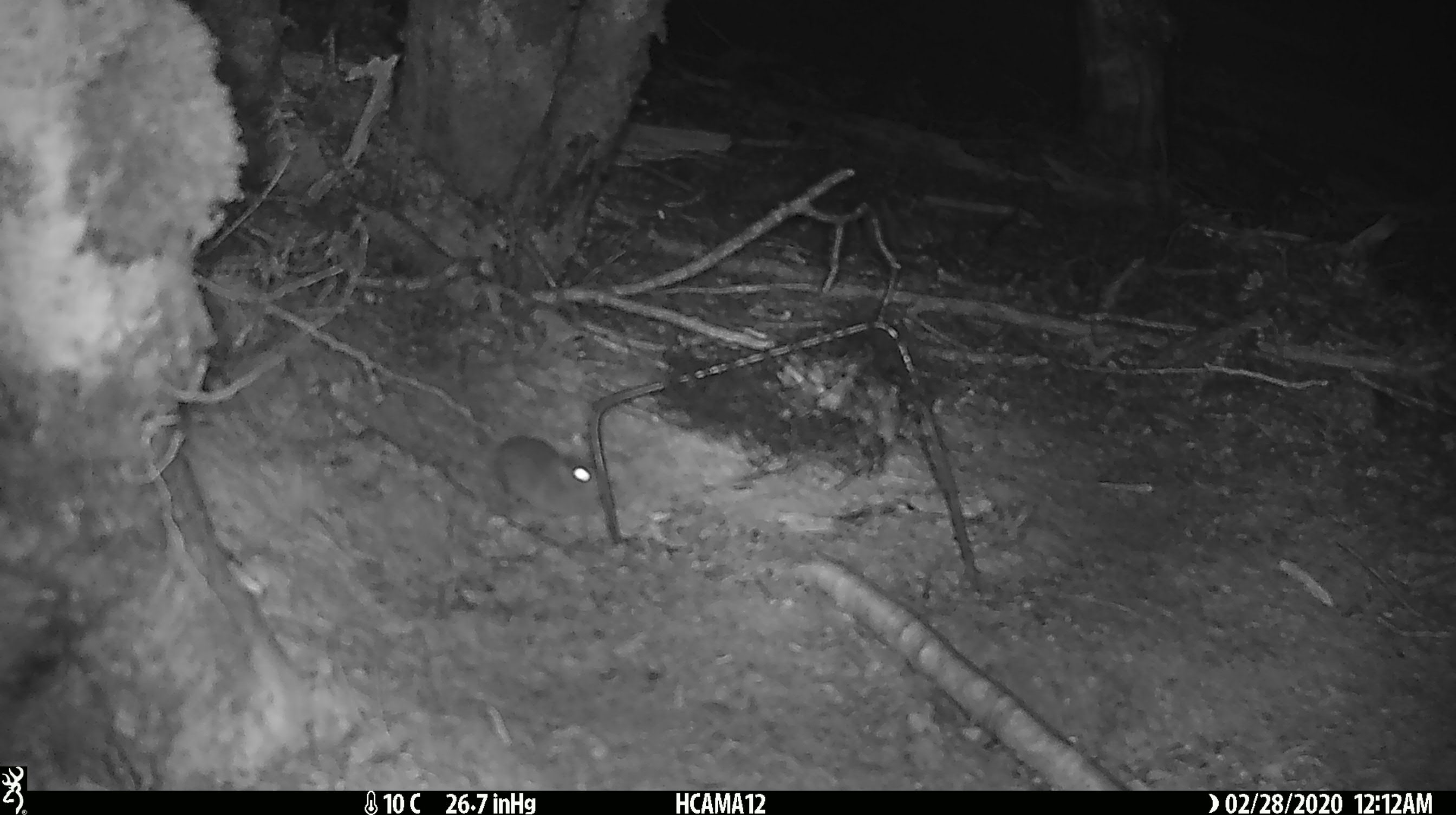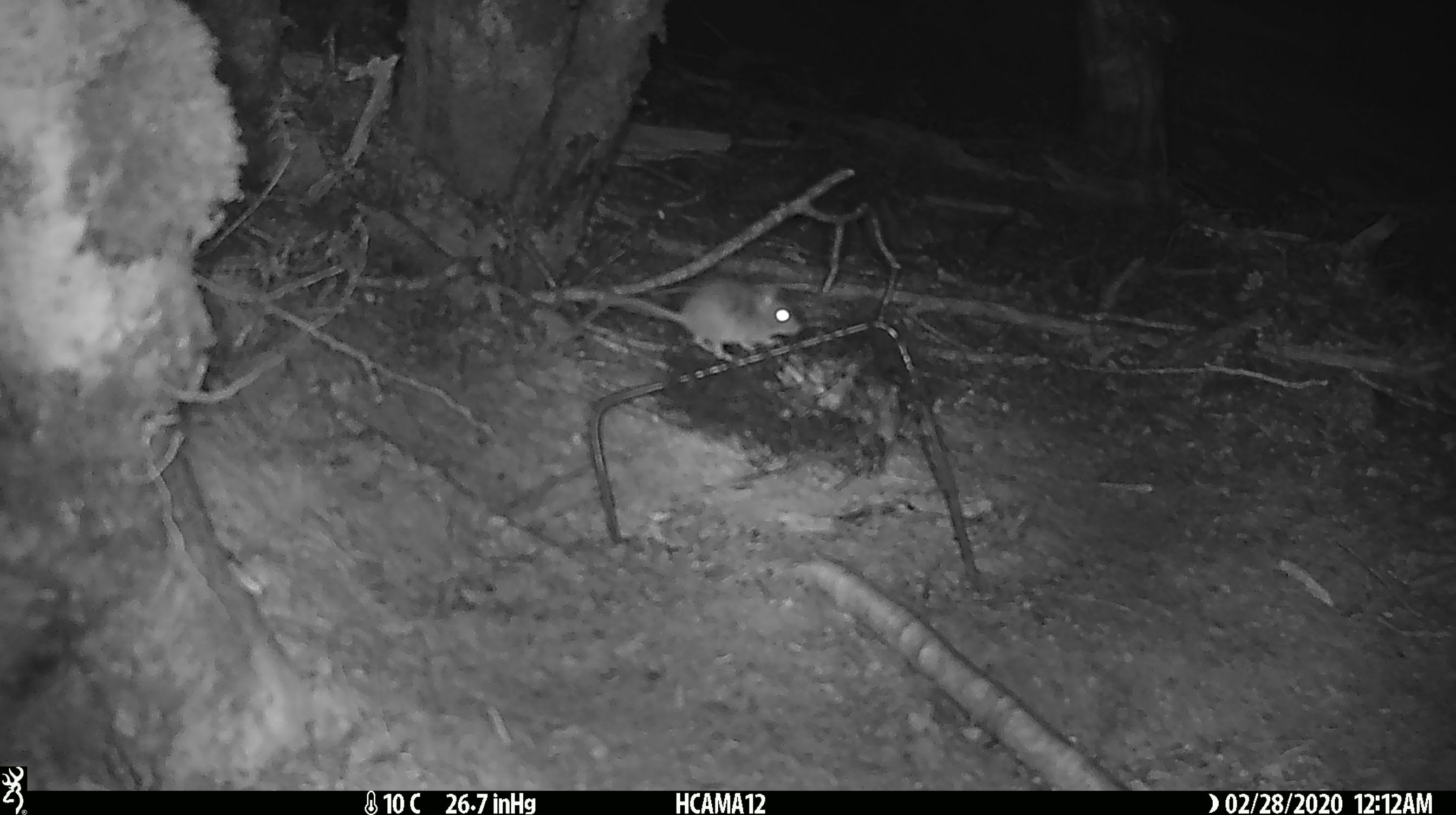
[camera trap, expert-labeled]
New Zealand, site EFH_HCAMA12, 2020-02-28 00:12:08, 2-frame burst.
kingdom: Animalia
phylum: Chordata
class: Mammalia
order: Rodentia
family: Muridae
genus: Mus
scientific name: Mus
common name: mouse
Mouse (Mus).